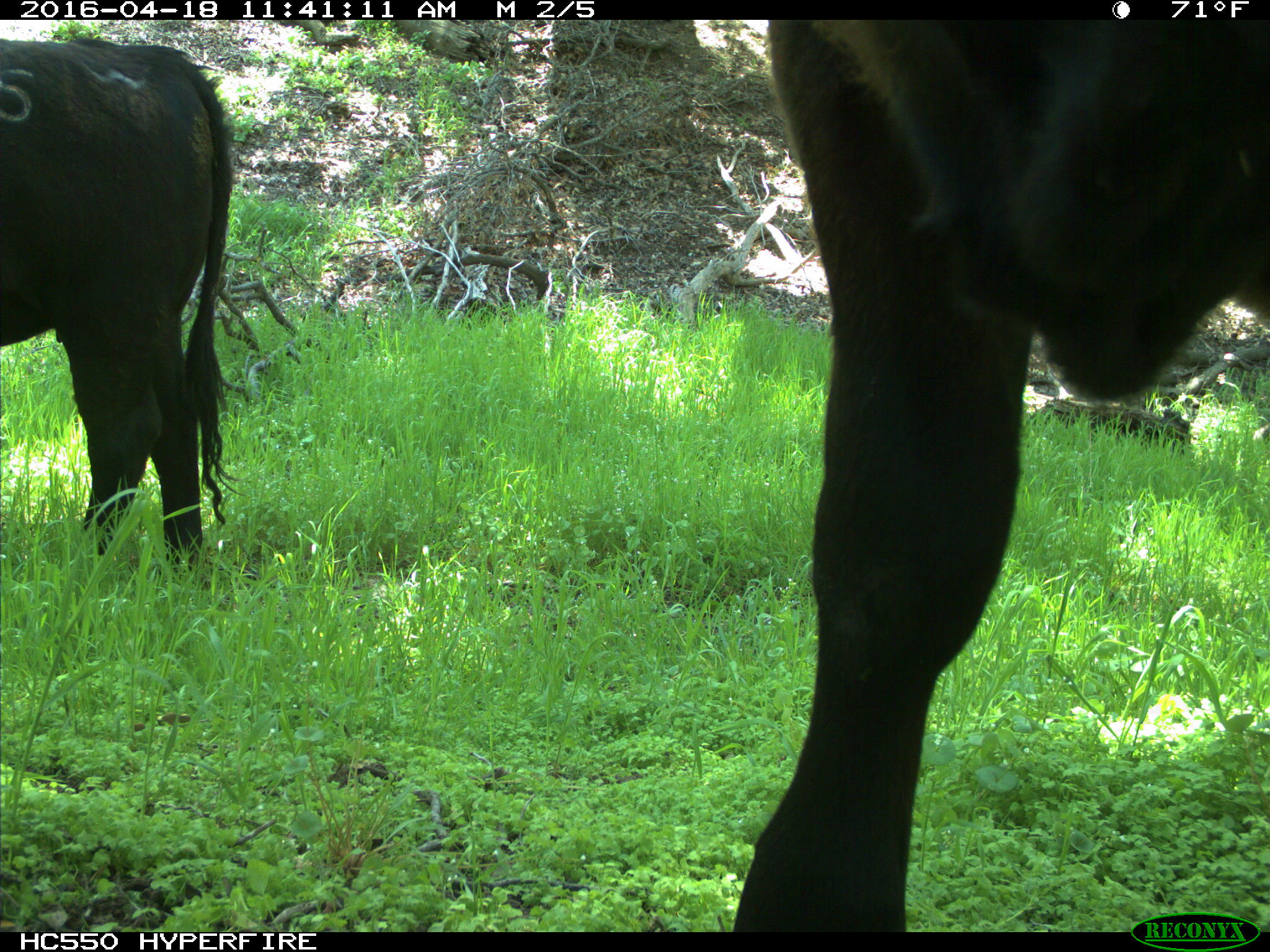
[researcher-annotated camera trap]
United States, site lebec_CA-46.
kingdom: Animalia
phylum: Chordata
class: Mammalia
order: Artiodactyla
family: Bovidae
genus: Bos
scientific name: Bos taurus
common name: domestic cow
Bos taurus (domestic cow).